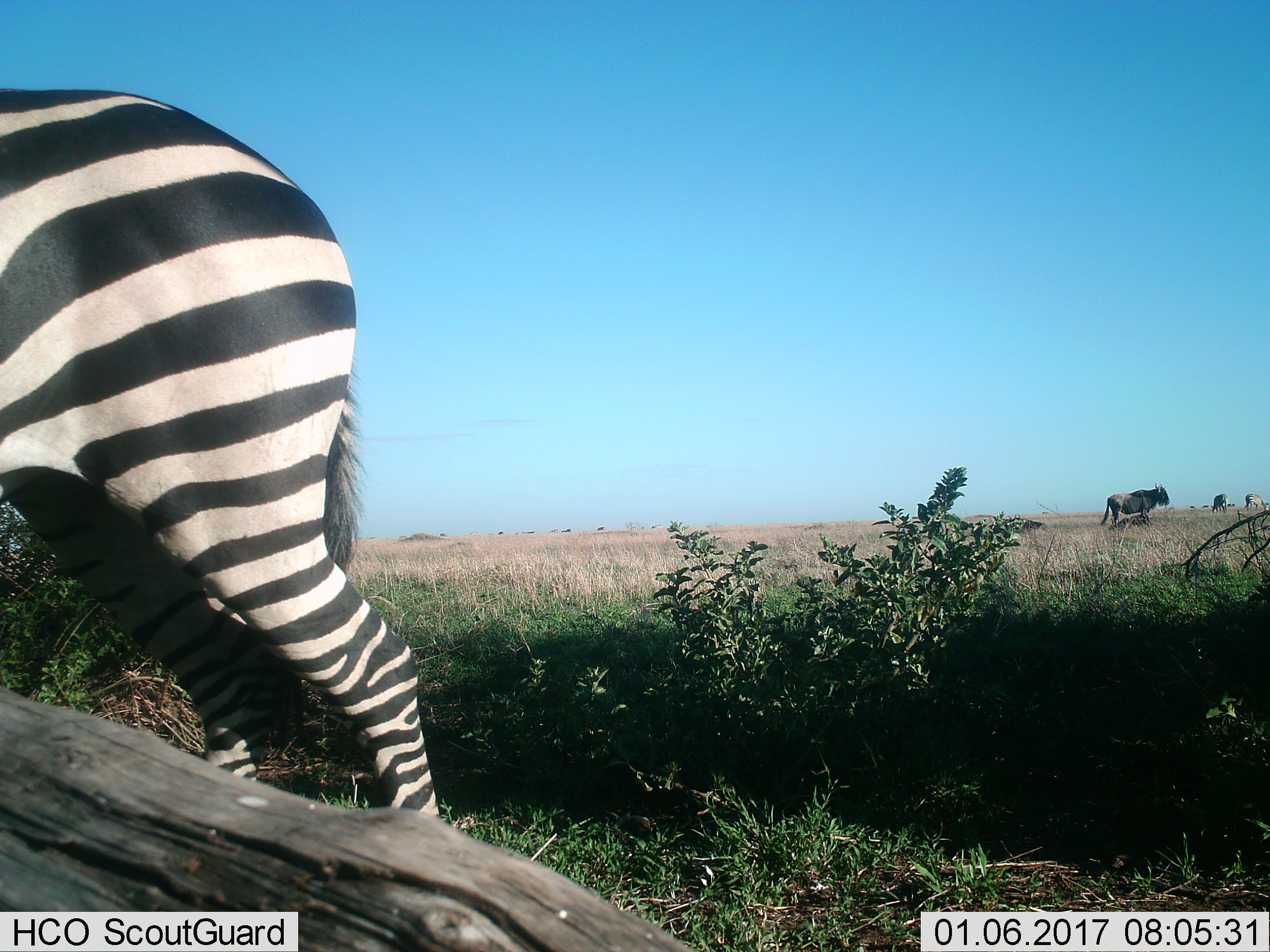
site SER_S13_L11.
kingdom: Animalia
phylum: Chordata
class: Mammalia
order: Perissodactyla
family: Equidae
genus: Equus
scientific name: Equus quagga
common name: plains zebra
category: zebraplains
Zebraplains (plains zebra) (Equus quagga), count 3. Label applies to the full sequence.